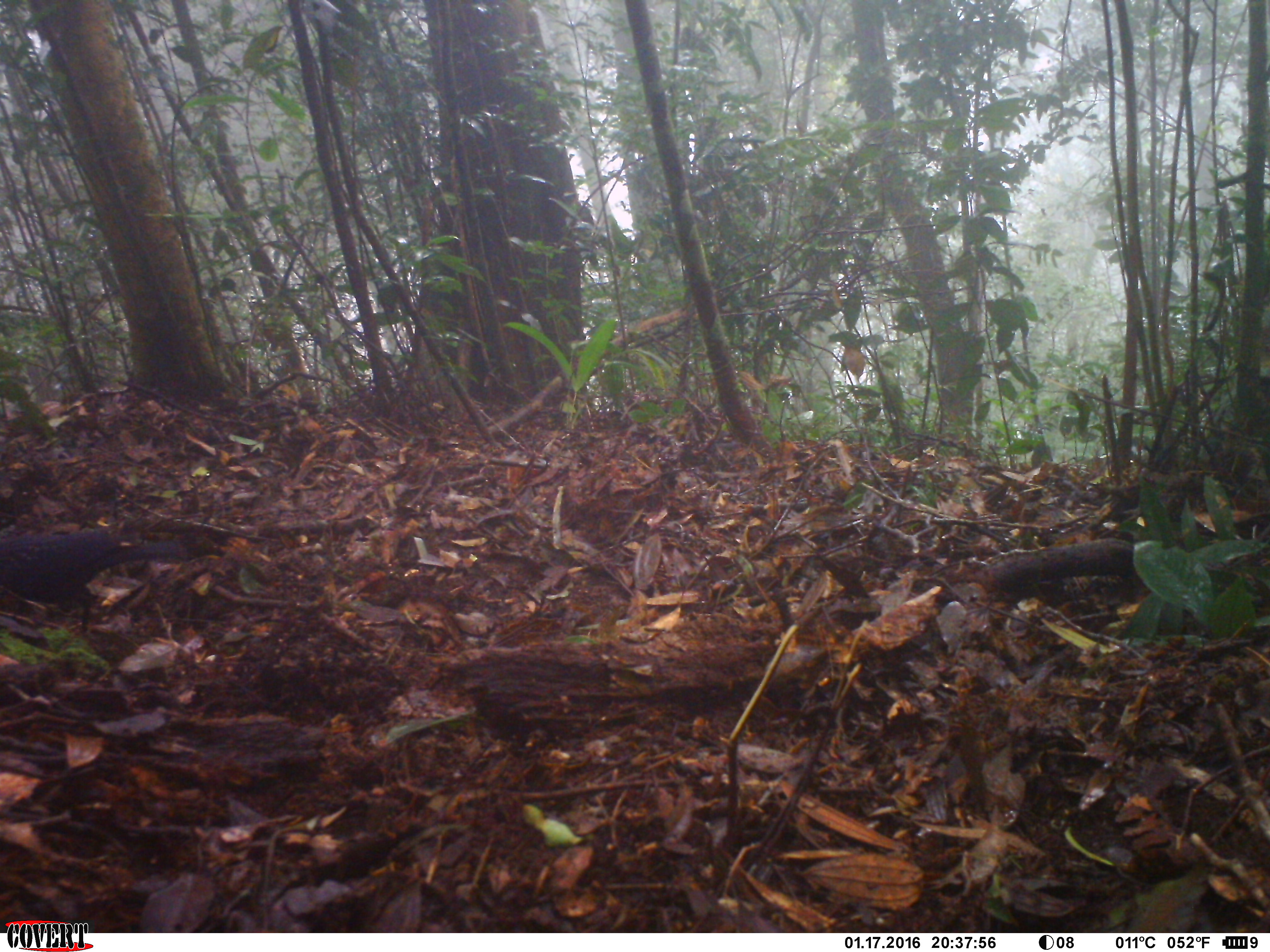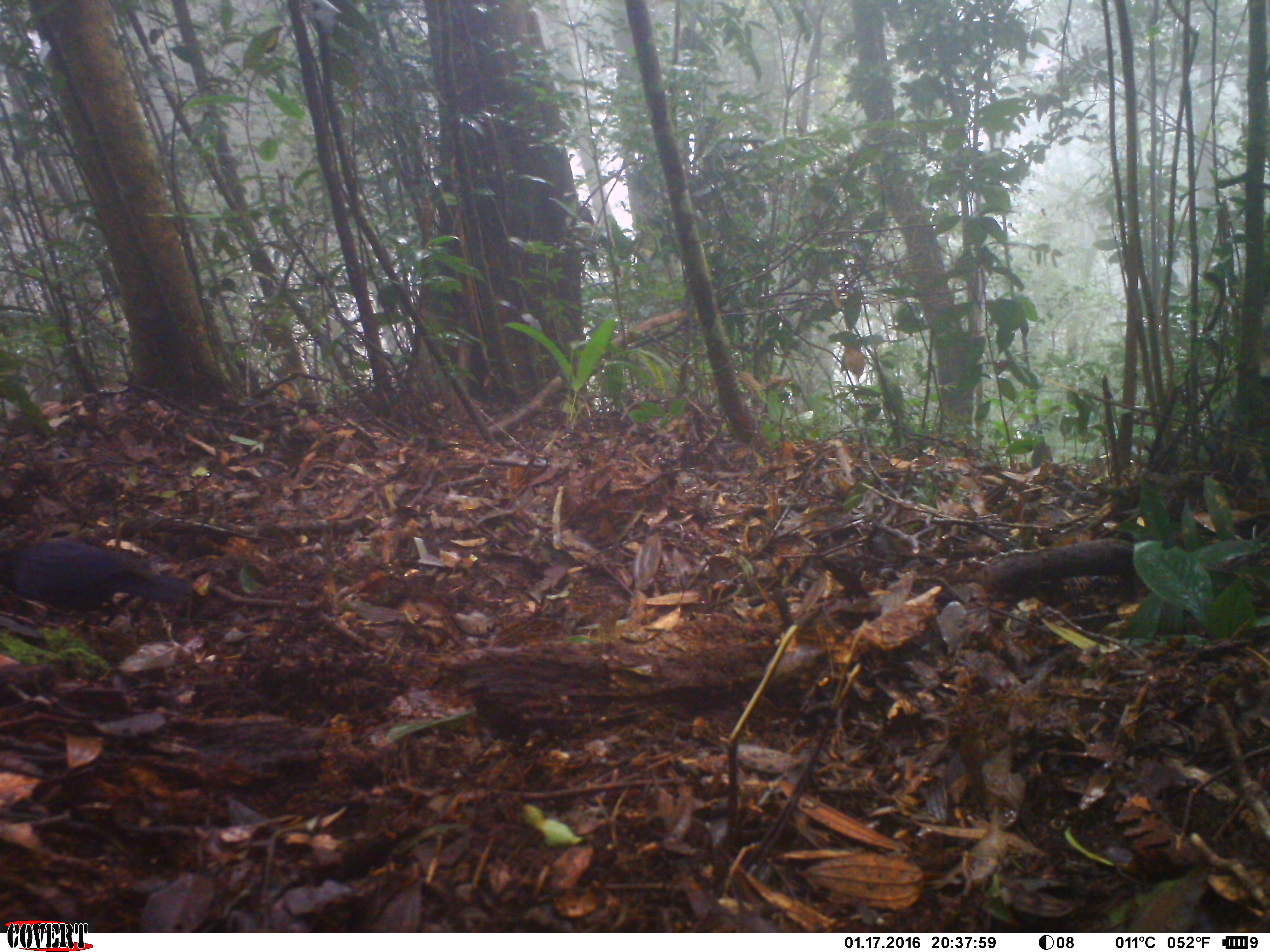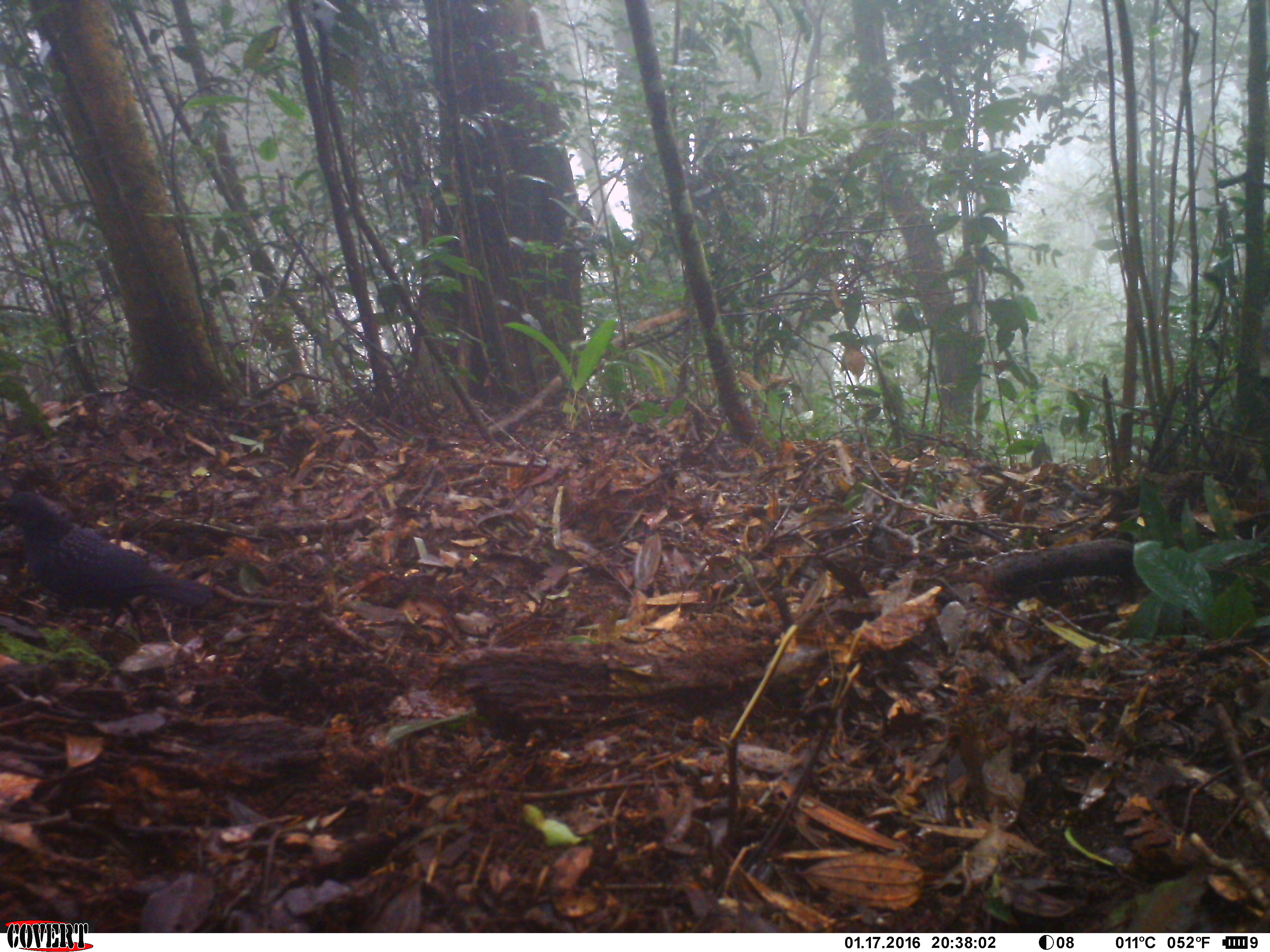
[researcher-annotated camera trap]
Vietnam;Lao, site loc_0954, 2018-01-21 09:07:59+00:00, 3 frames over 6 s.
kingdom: Animalia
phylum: Chordata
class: Aves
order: Passeriformes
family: Muscicapidae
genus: Myophonus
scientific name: Myophonus caeruleus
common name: blue whistling thrush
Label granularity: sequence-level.